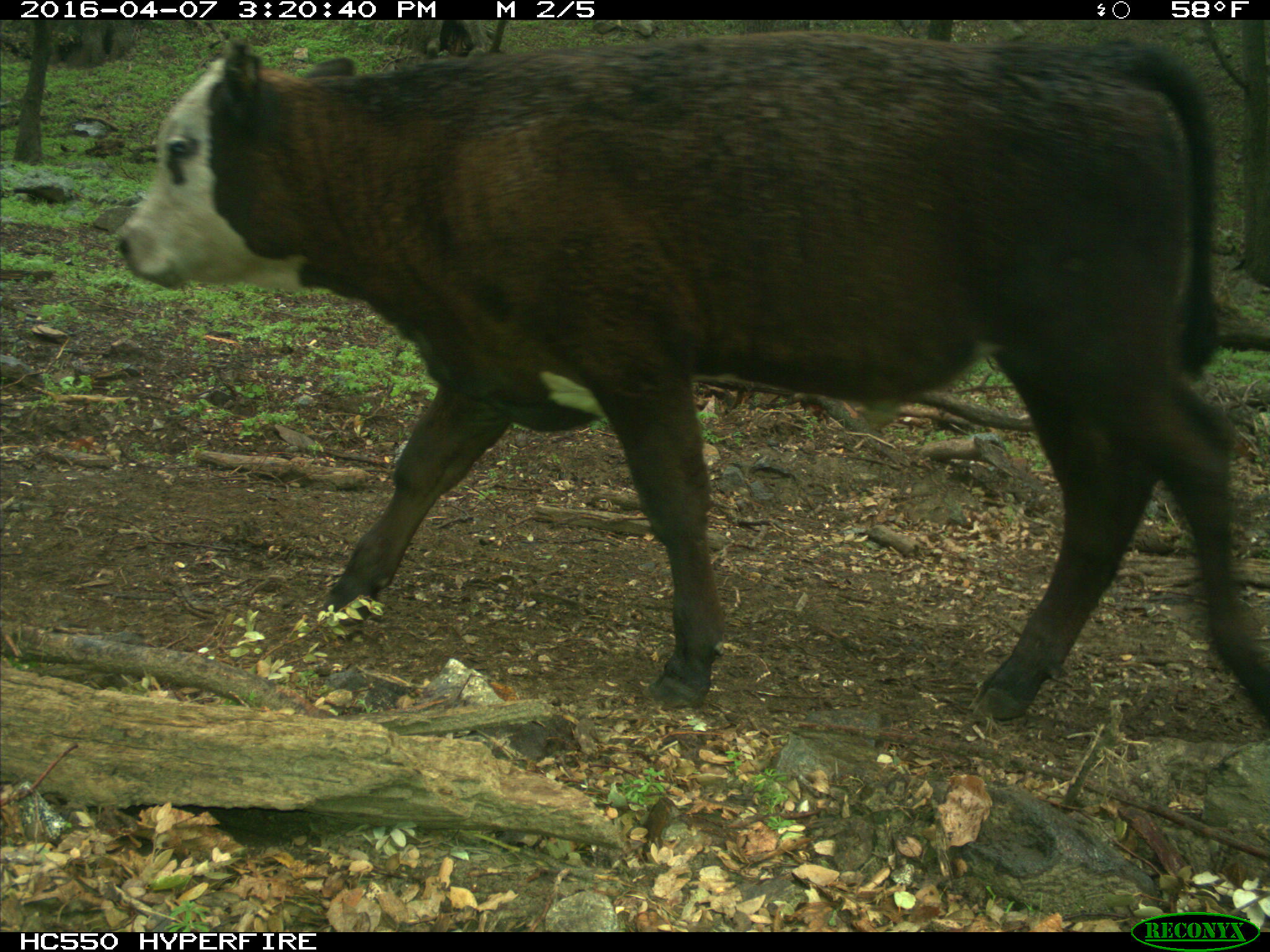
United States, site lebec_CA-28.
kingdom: Animalia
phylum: Chordata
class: Mammalia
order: Artiodactyla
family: Bovidae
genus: Bos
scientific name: Bos taurus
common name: domestic cow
Bos taurus (domestic cow).